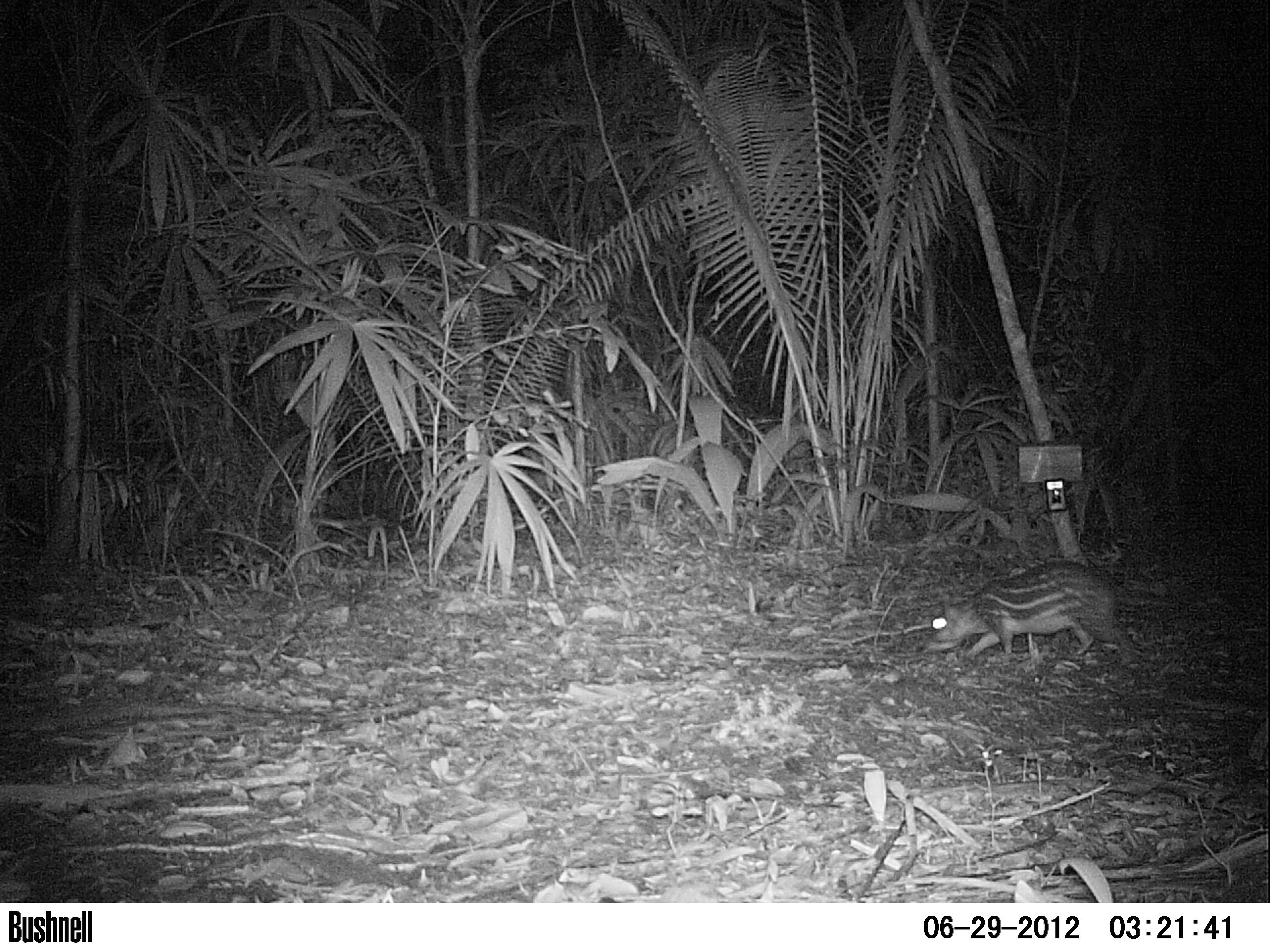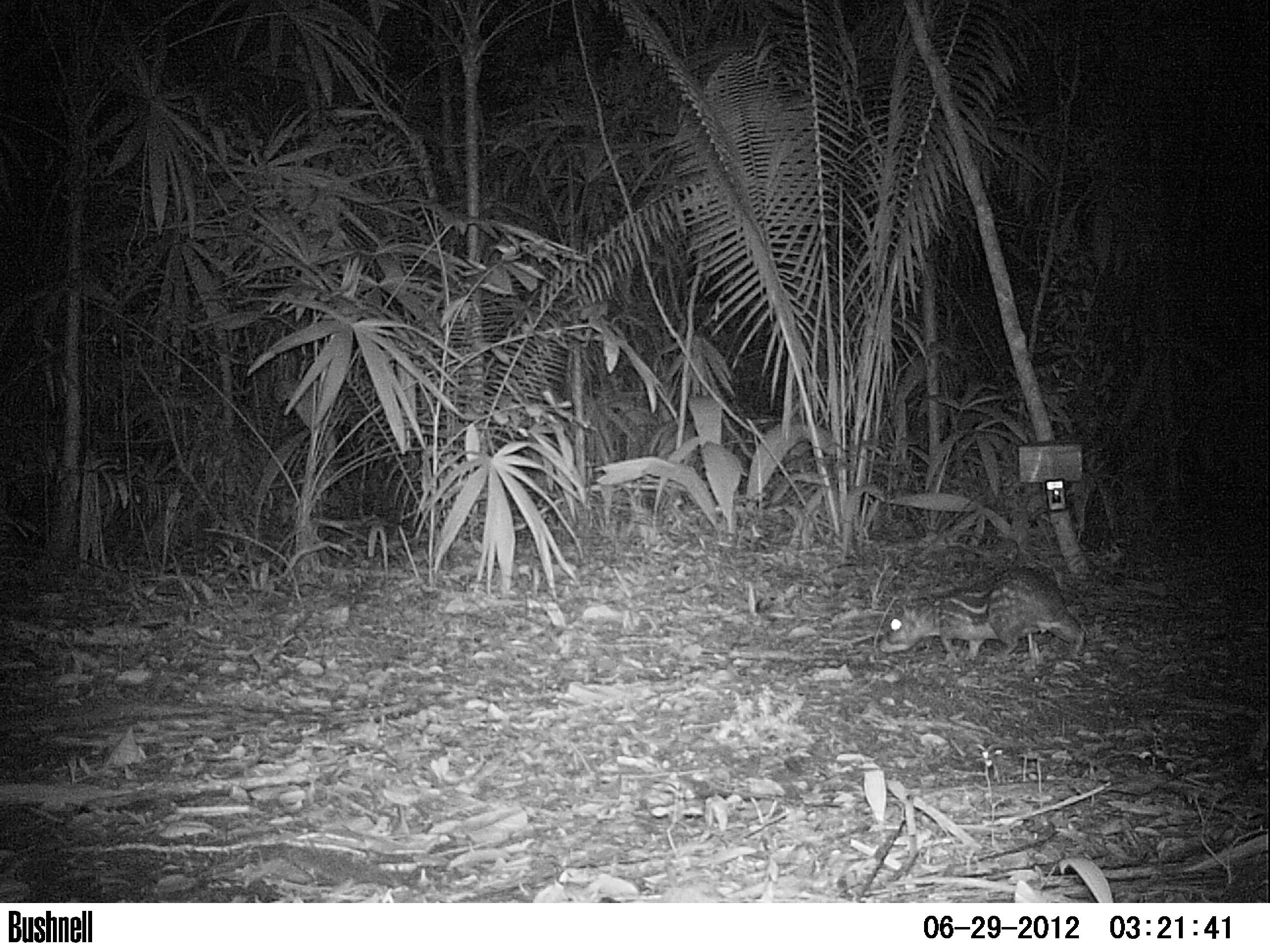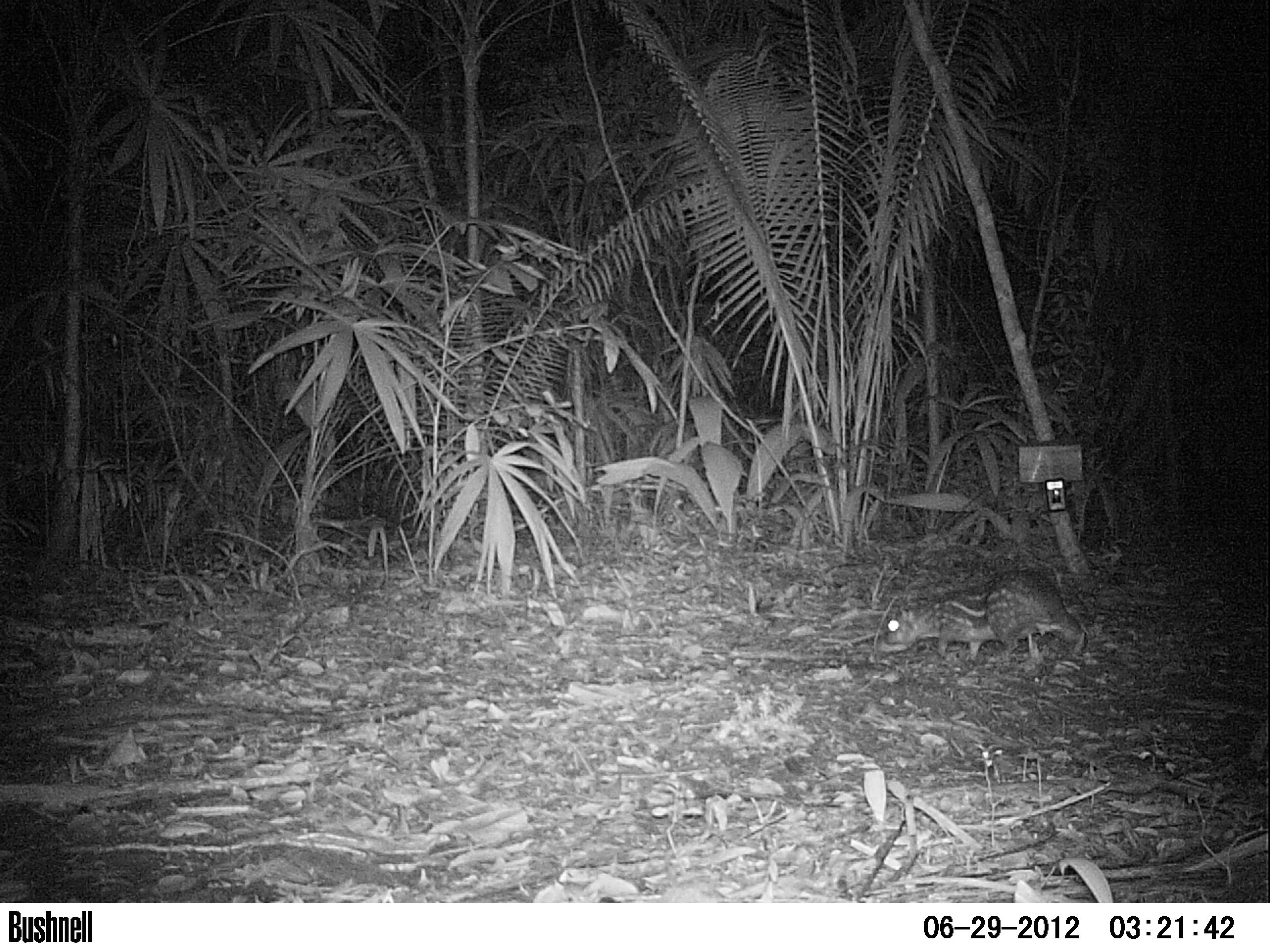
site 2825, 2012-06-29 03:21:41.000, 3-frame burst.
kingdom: Animalia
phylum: Chordata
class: Mammalia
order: Rodentia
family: Cuniculidae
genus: Cuniculus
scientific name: Cuniculus paca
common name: spotted paca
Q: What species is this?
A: Cuniculus paca (spotted paca).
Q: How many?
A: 1.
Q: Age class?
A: Adult.